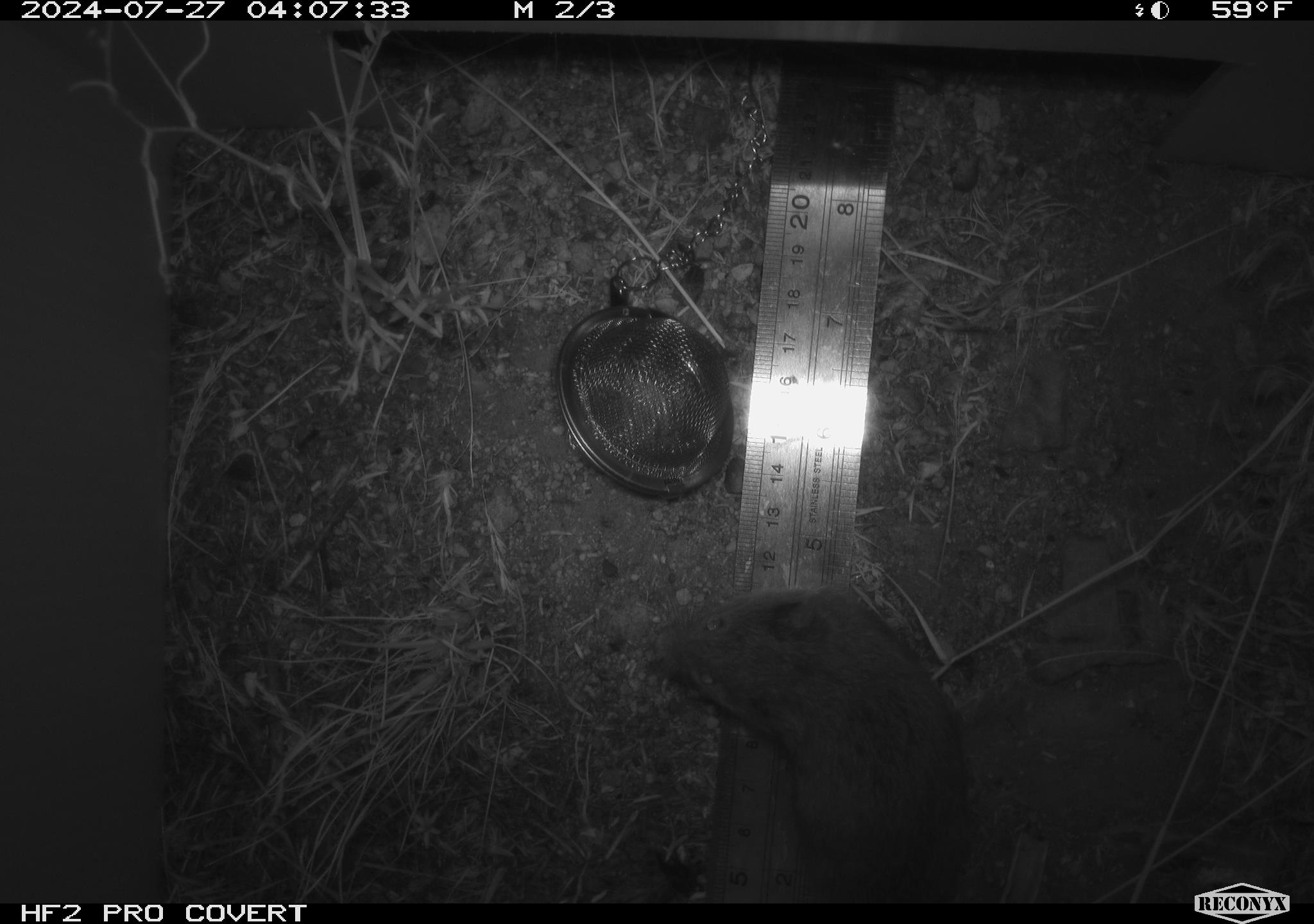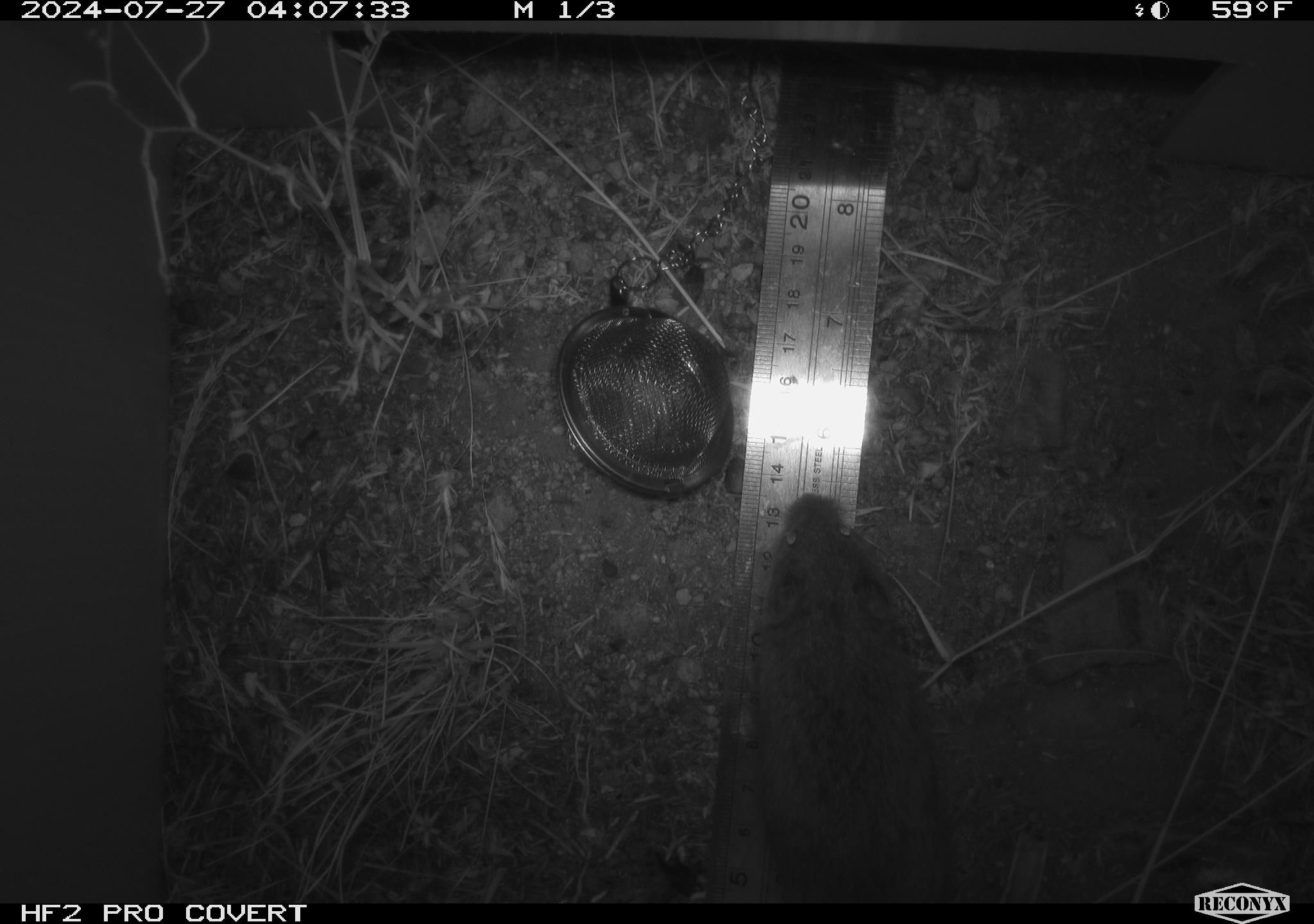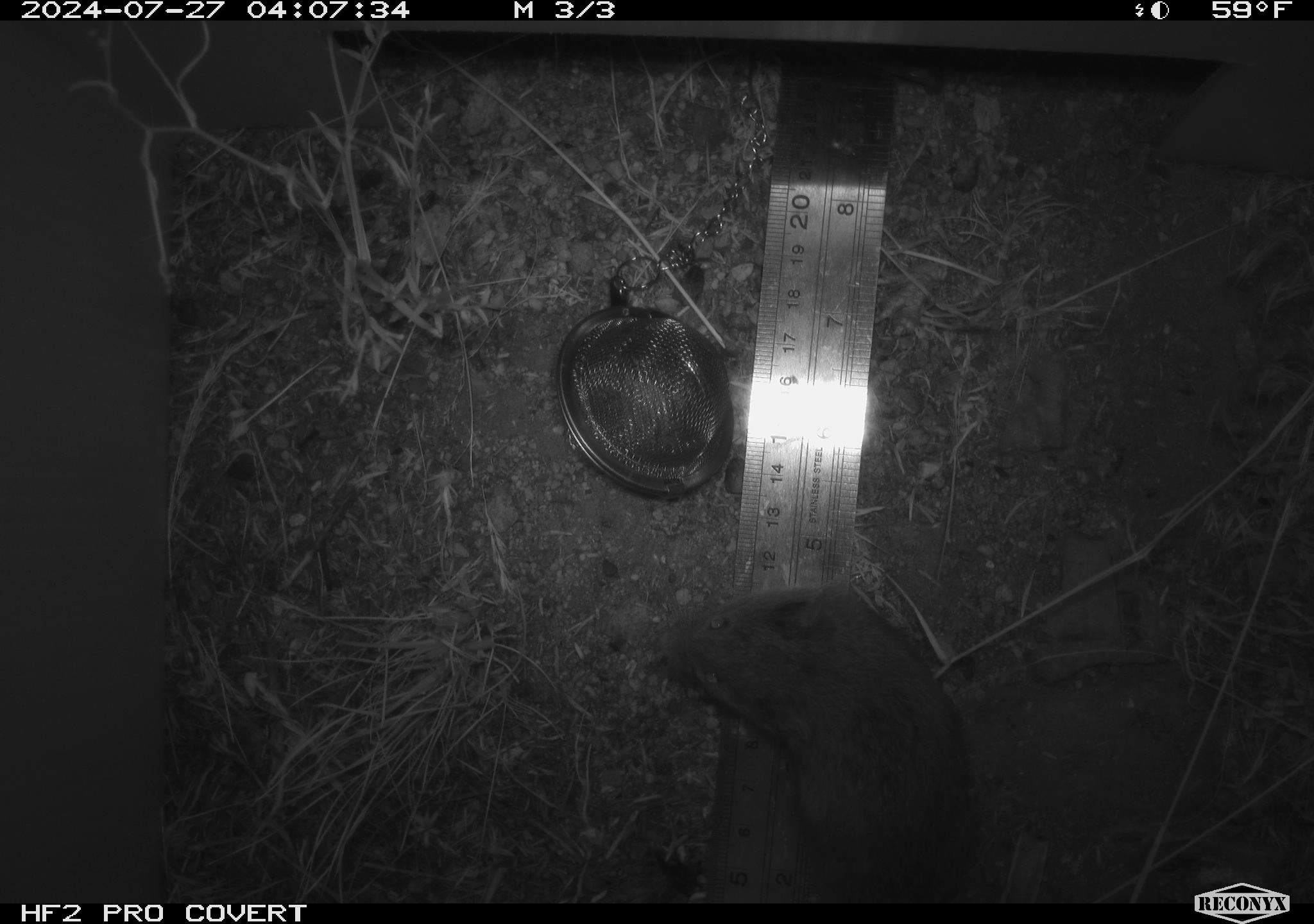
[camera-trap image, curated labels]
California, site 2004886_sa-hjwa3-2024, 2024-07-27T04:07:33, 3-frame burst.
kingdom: Animalia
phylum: Chordata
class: Mammalia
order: Rodentia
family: Cricetidae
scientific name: Cricetidae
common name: hamsters, voles, lemmings, and allies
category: cricetidae family